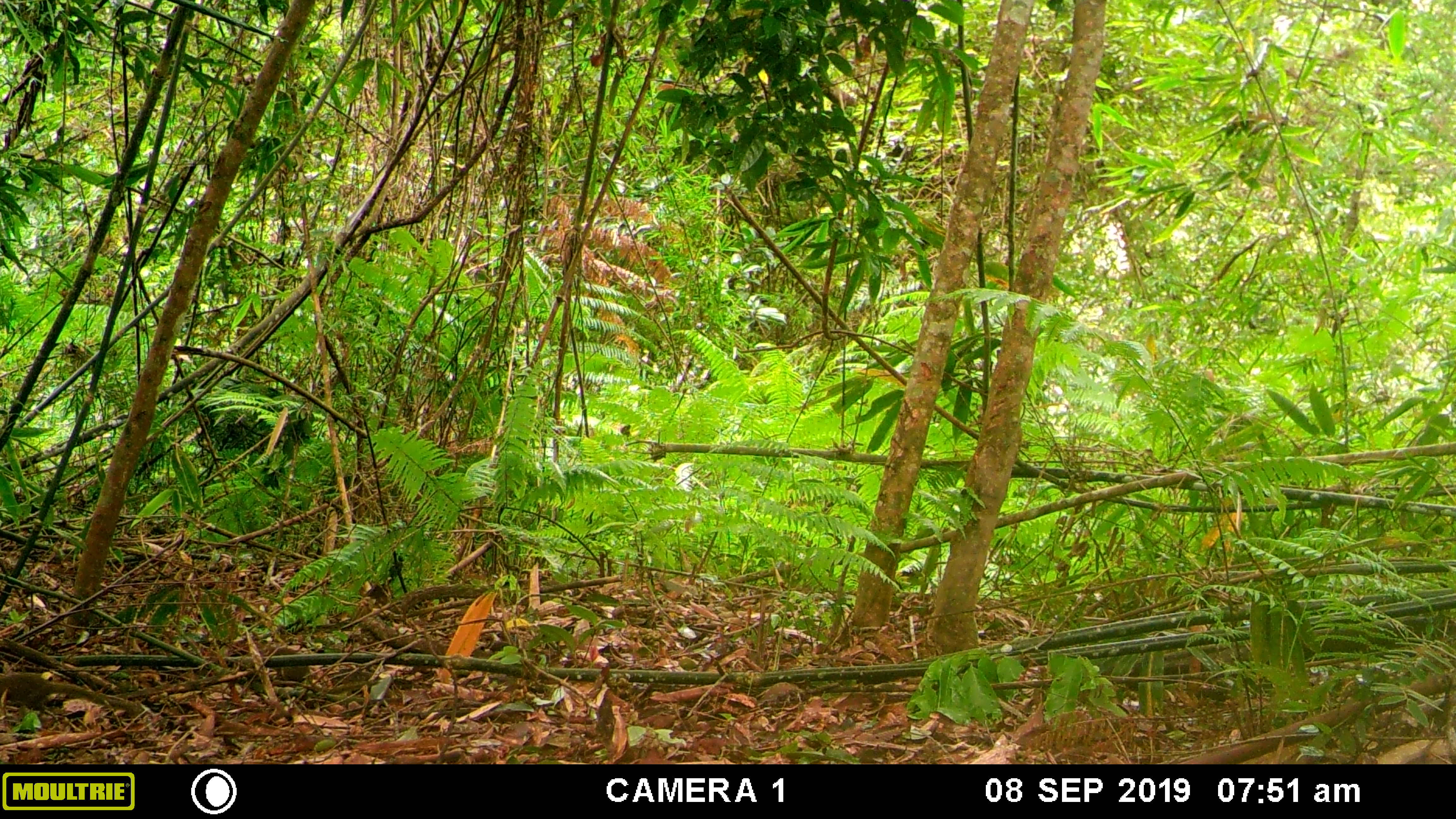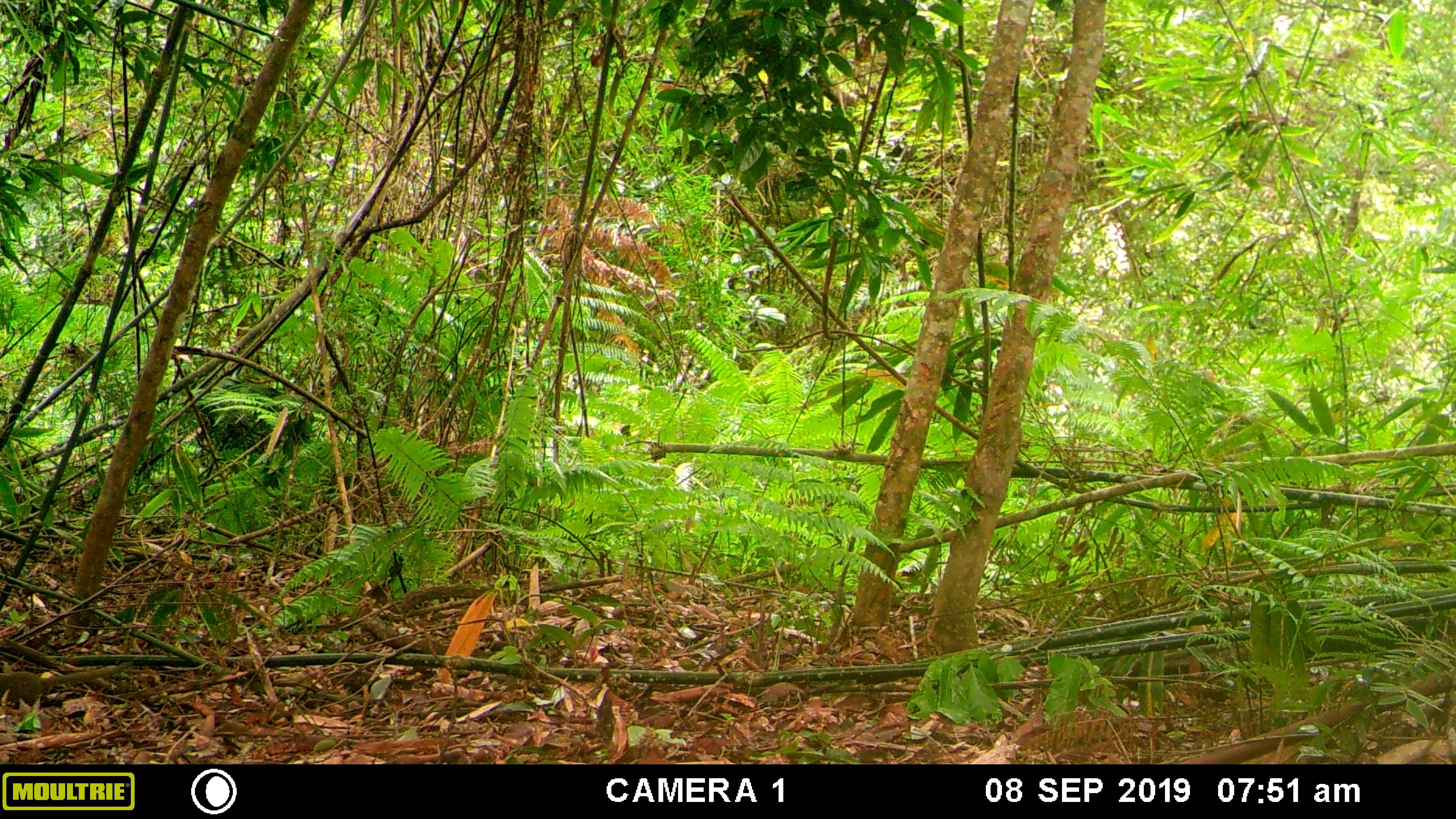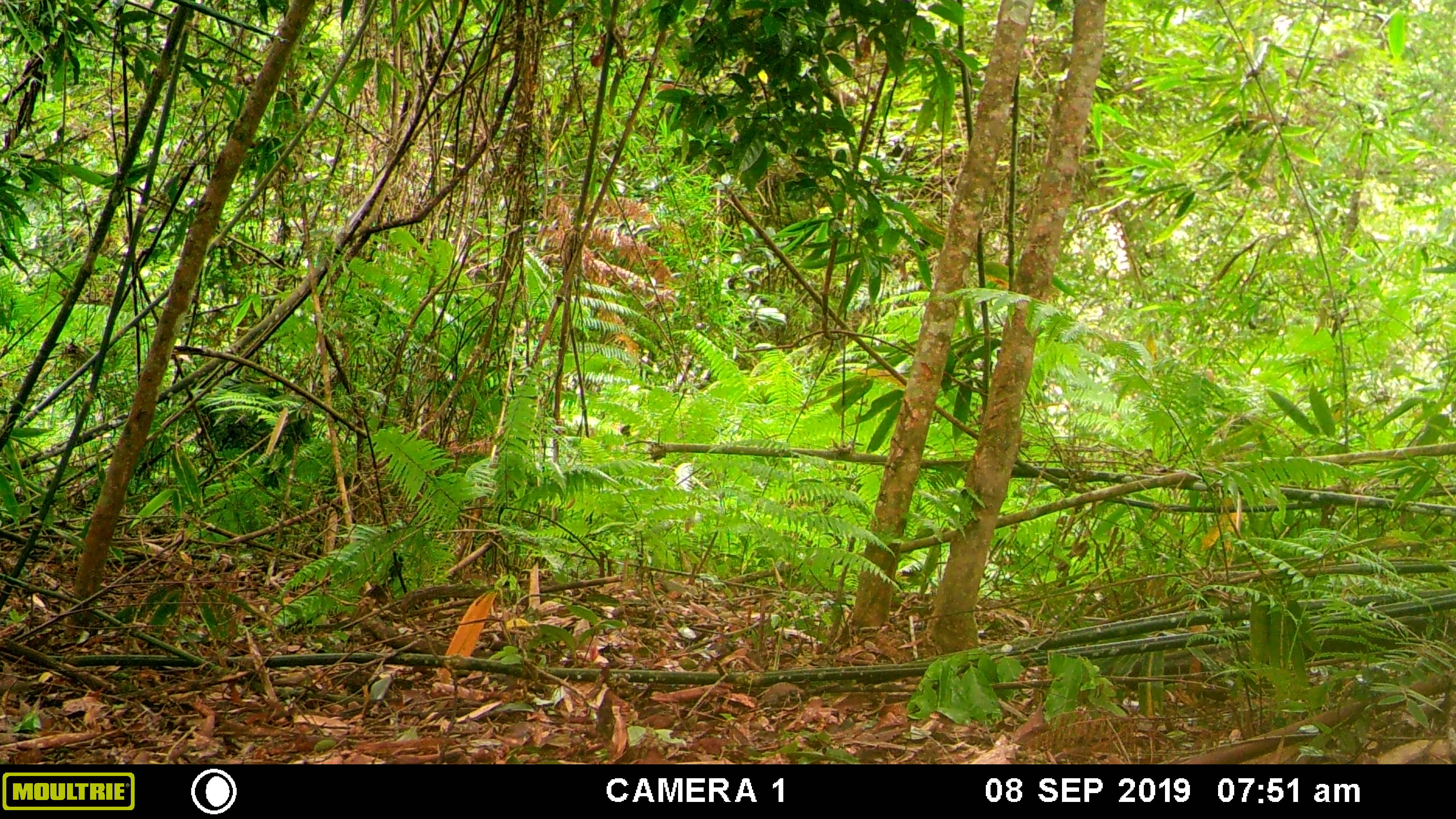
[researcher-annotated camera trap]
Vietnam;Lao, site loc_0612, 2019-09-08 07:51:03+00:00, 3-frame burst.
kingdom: Animalia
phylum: Chordata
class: Mammalia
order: Scandentia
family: Tupaiidae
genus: Tupaia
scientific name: Tupaia belangeri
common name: northern treeshrew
Northern treeshrew (Tupaia belangeri). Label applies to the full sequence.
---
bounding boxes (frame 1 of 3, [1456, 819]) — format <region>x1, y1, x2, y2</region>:
northern treeshrew: <region>0, 672, 142, 719</region>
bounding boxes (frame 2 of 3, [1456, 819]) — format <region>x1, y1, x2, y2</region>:
northern treeshrew: <region>0, 662, 132, 712</region>